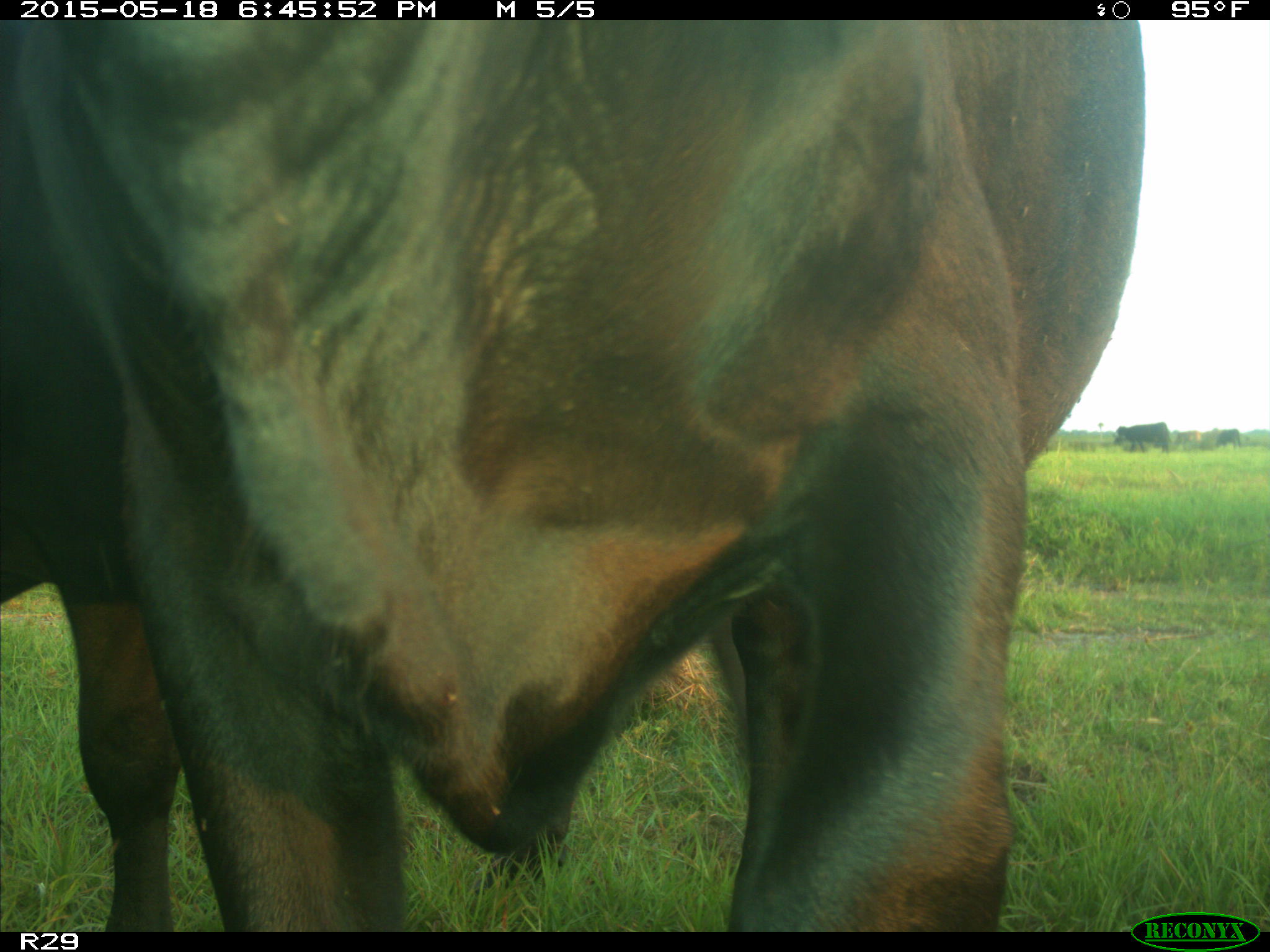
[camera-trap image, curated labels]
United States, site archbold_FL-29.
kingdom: Animalia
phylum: Chordata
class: Mammalia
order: Artiodactyla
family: Bovidae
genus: Bos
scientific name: Bos taurus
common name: domestic cow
Bos taurus (domestic cow).